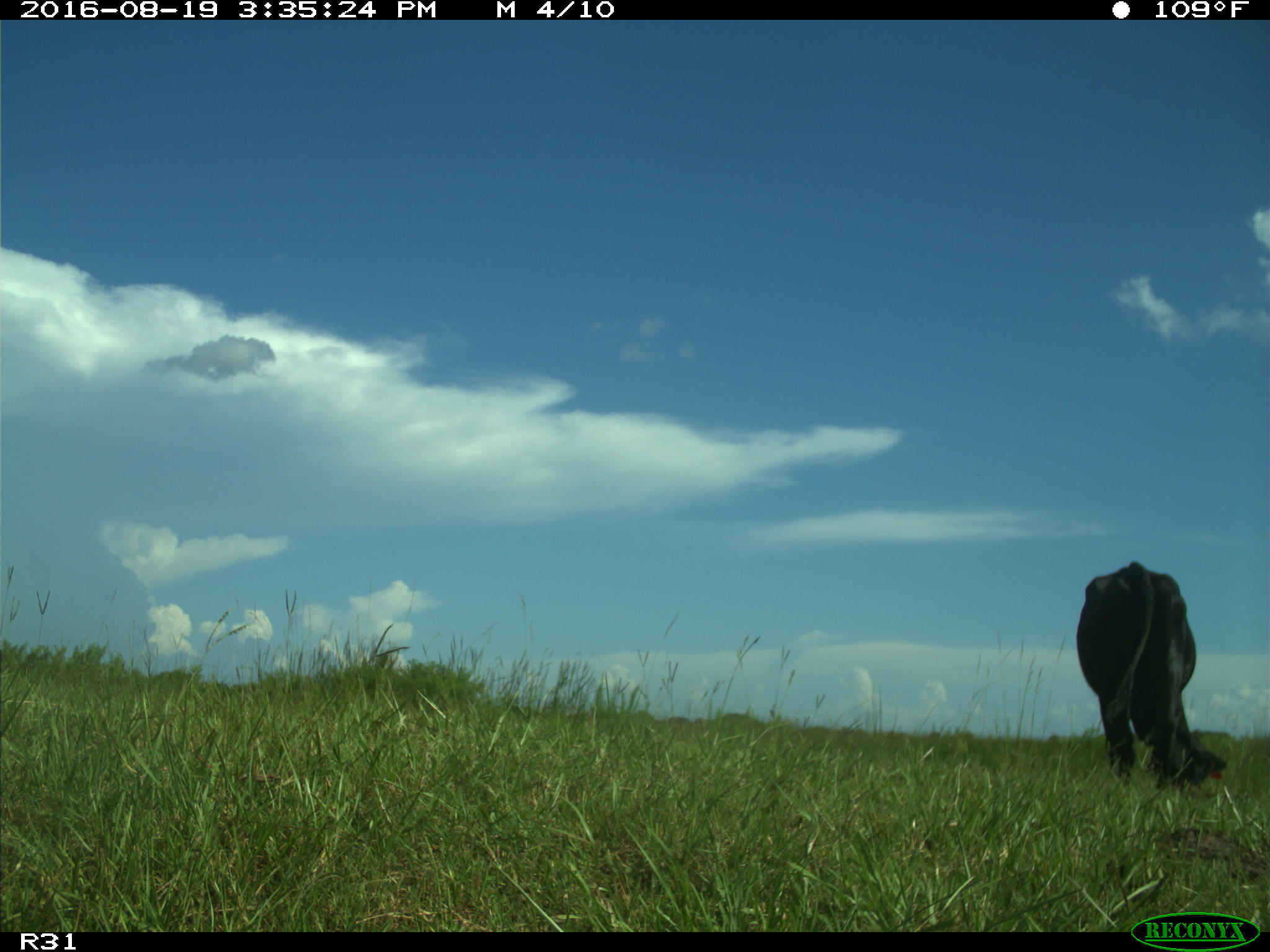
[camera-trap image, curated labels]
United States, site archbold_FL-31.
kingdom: Animalia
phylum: Chordata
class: Mammalia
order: Artiodactyla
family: Bovidae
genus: Bos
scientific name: Bos taurus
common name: domestic cow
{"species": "Bos taurus (domestic cow)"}